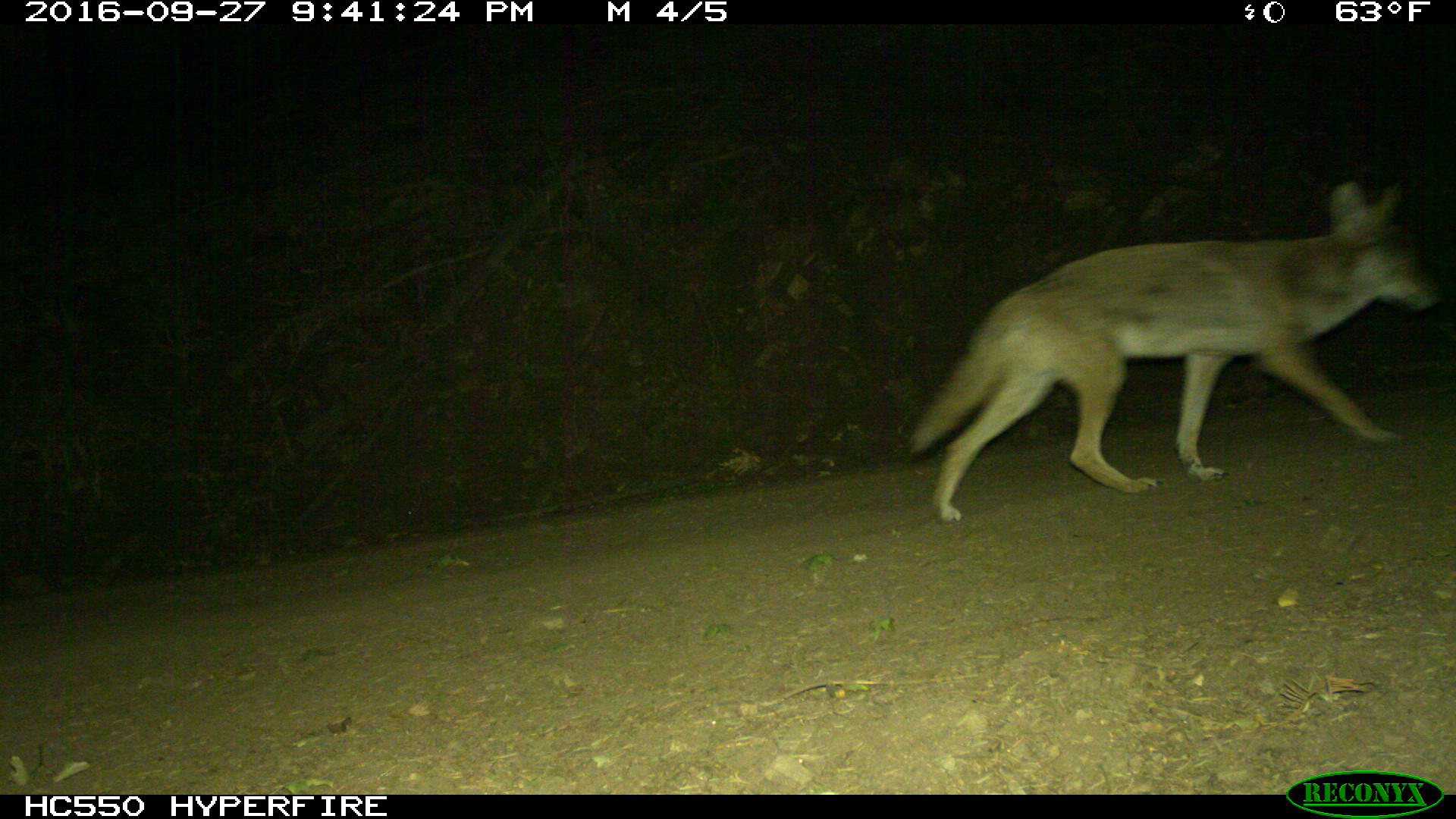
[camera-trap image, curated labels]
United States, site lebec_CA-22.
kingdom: Animalia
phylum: Chordata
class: Mammalia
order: Carnivora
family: Canidae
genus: Canis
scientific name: Canis latrans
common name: coyote